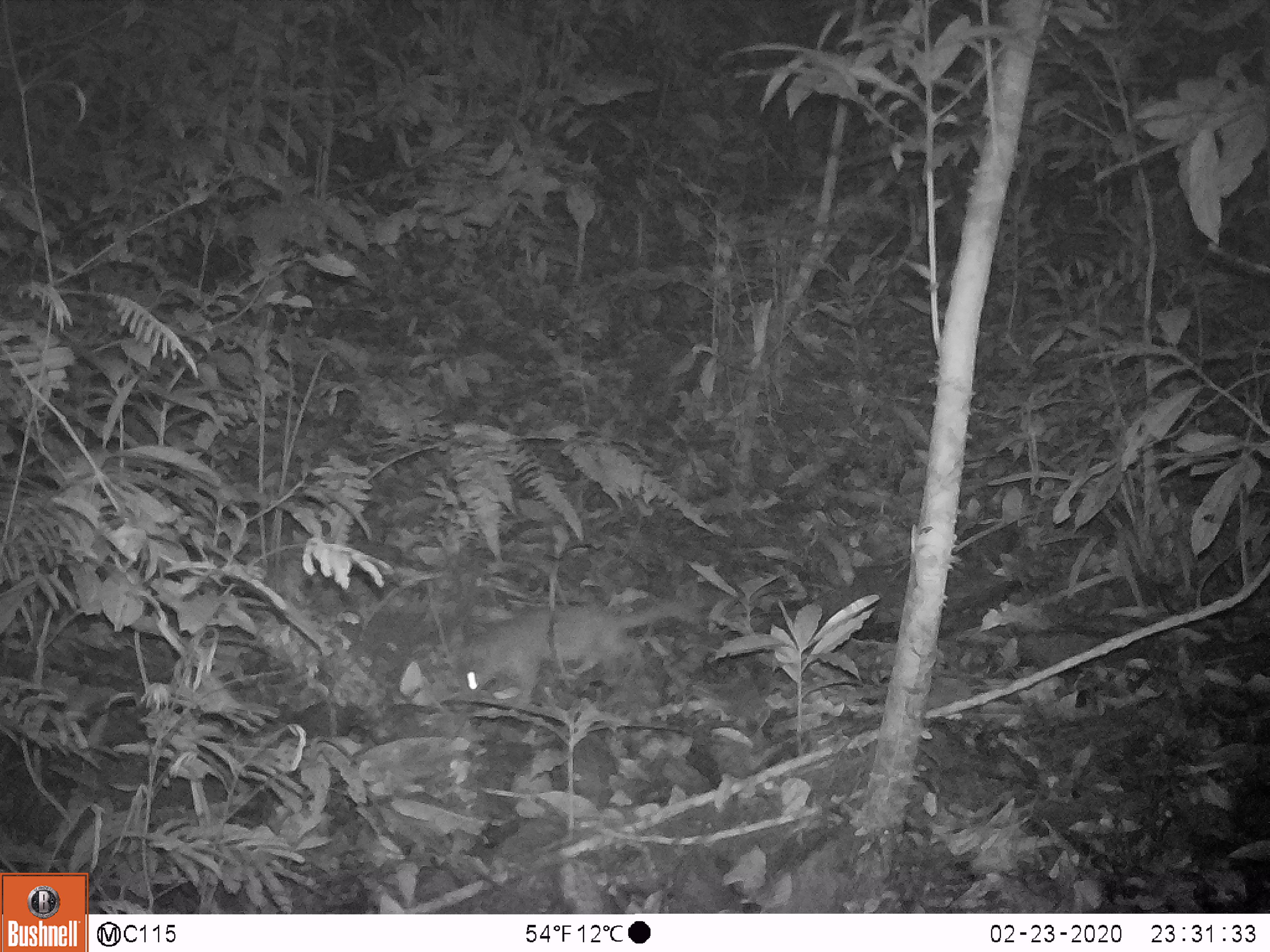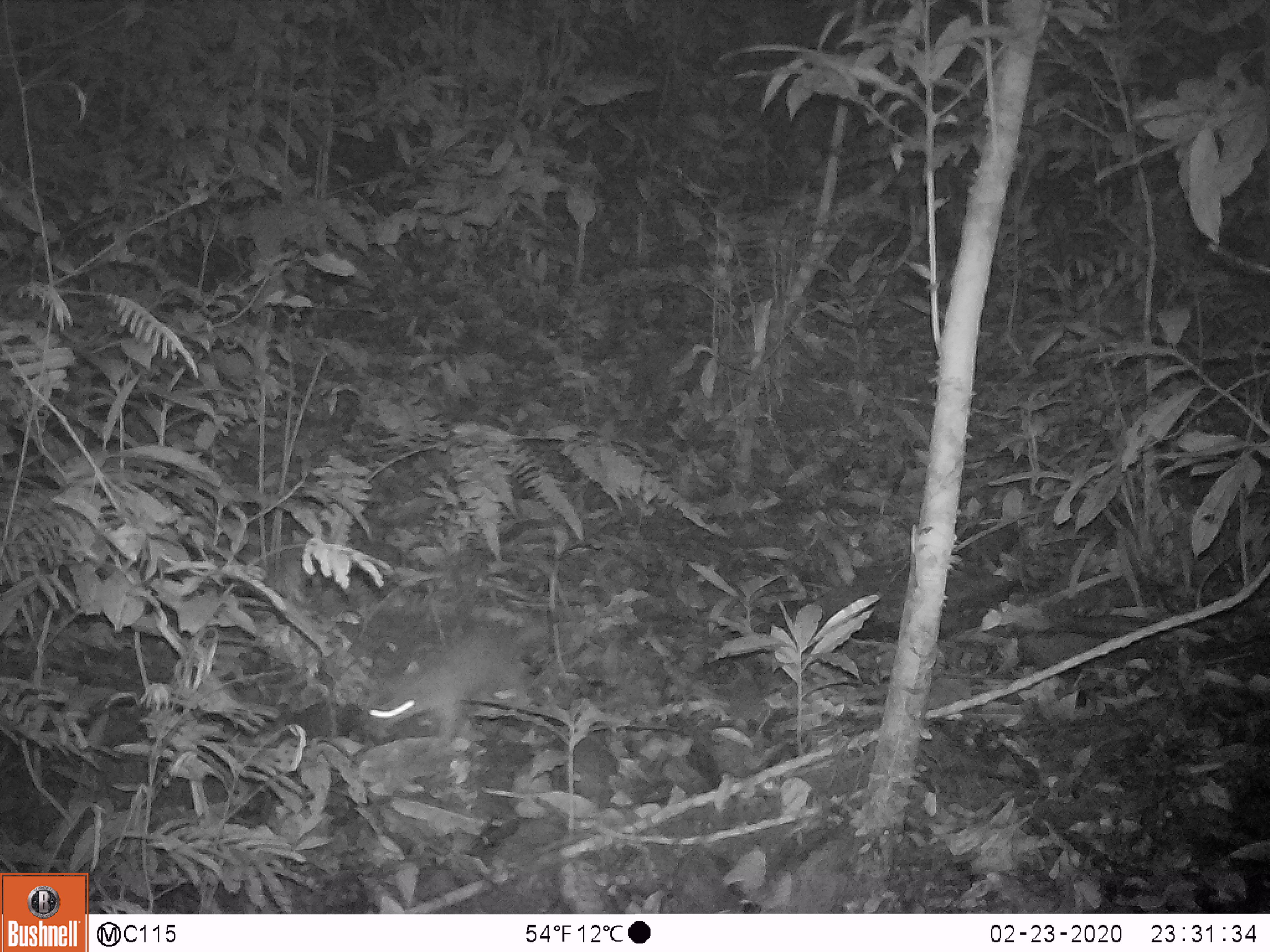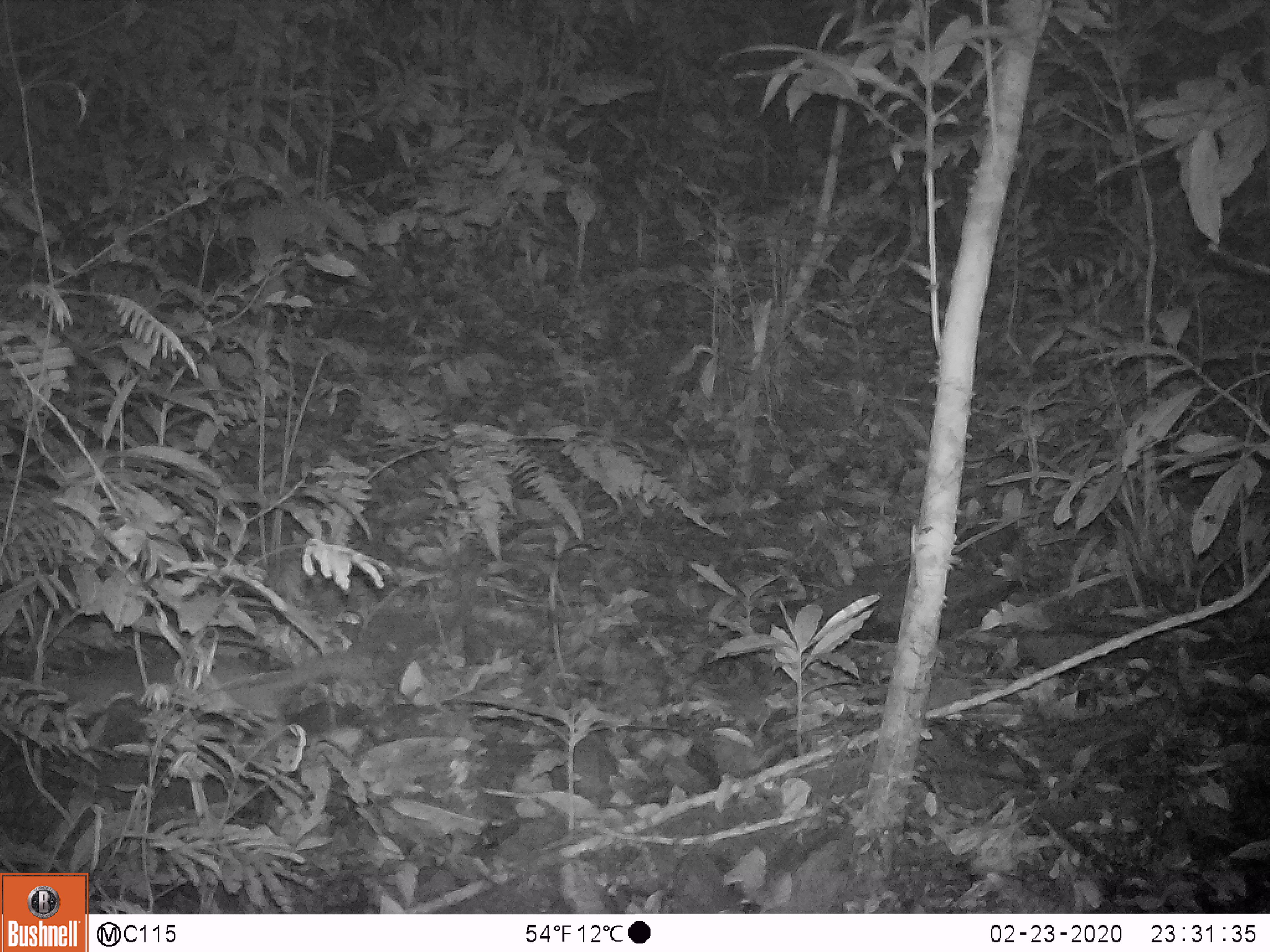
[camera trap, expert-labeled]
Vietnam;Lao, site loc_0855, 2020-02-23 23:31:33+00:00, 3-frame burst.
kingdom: Animalia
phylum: Chordata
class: Mammalia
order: Carnivora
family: Mustelidae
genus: Melogale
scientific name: Melogale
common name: ferret badger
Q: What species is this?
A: Ferret badger (Melogale).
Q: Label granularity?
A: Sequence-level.